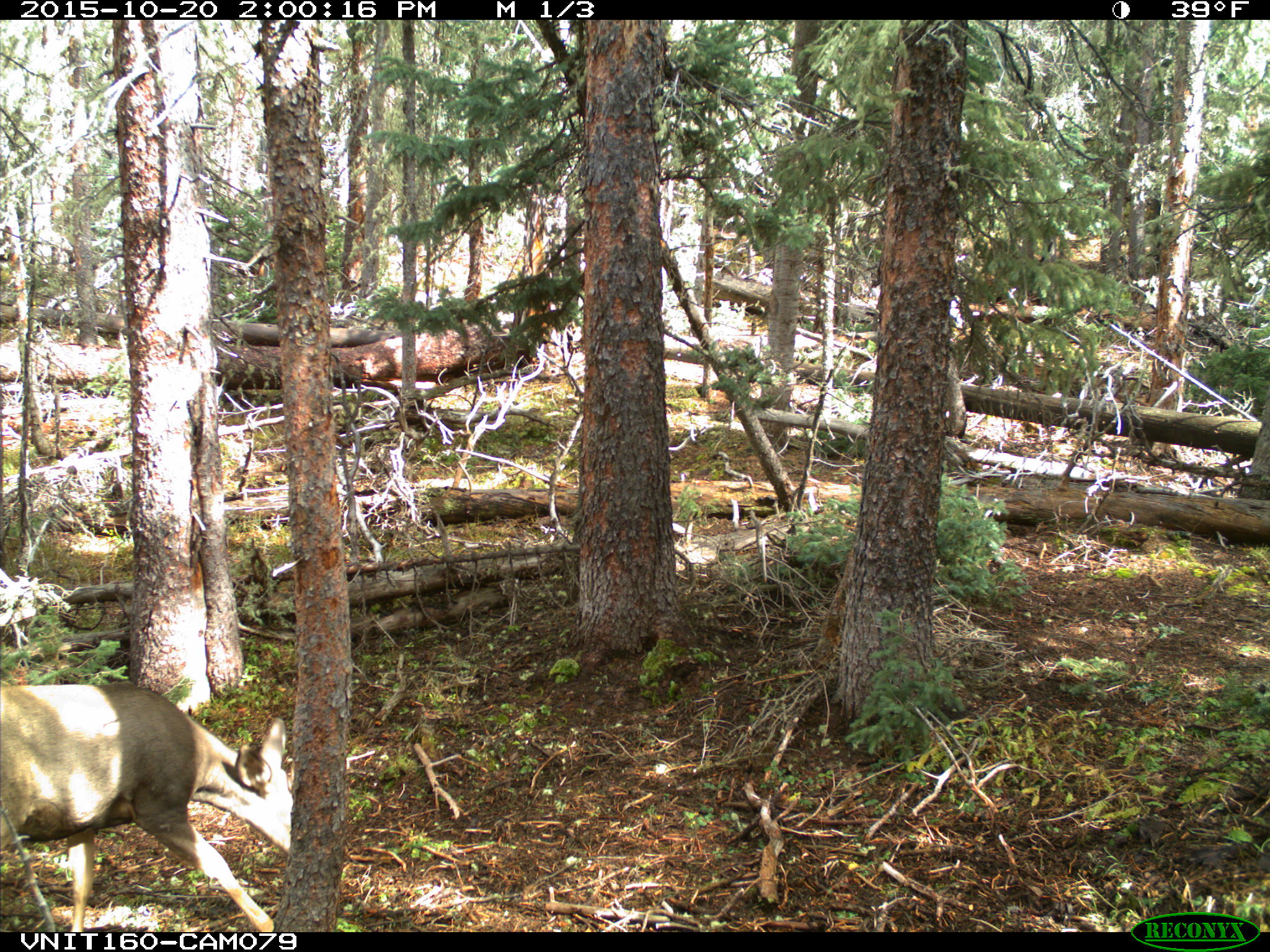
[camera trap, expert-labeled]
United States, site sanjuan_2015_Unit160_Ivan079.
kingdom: Animalia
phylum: Chordata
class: Mammalia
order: Artiodactyla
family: Cervidae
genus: Odocoileus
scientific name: Odocoileus hemionus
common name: mule deer